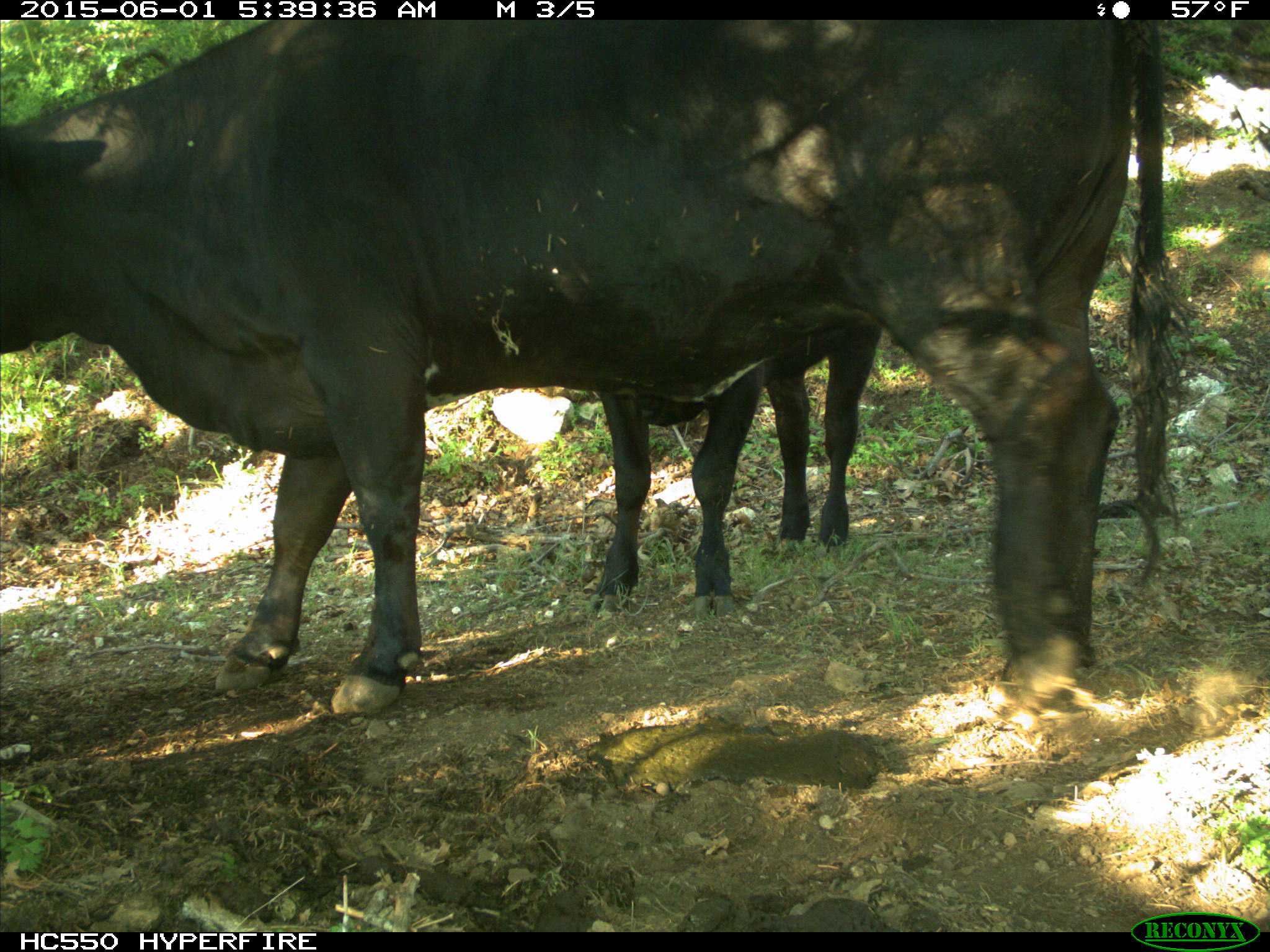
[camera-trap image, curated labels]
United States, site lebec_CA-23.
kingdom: Animalia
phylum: Chordata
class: Mammalia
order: Artiodactyla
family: Bovidae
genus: Bos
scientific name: Bos taurus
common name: domestic cow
Bos taurus (domestic cow).